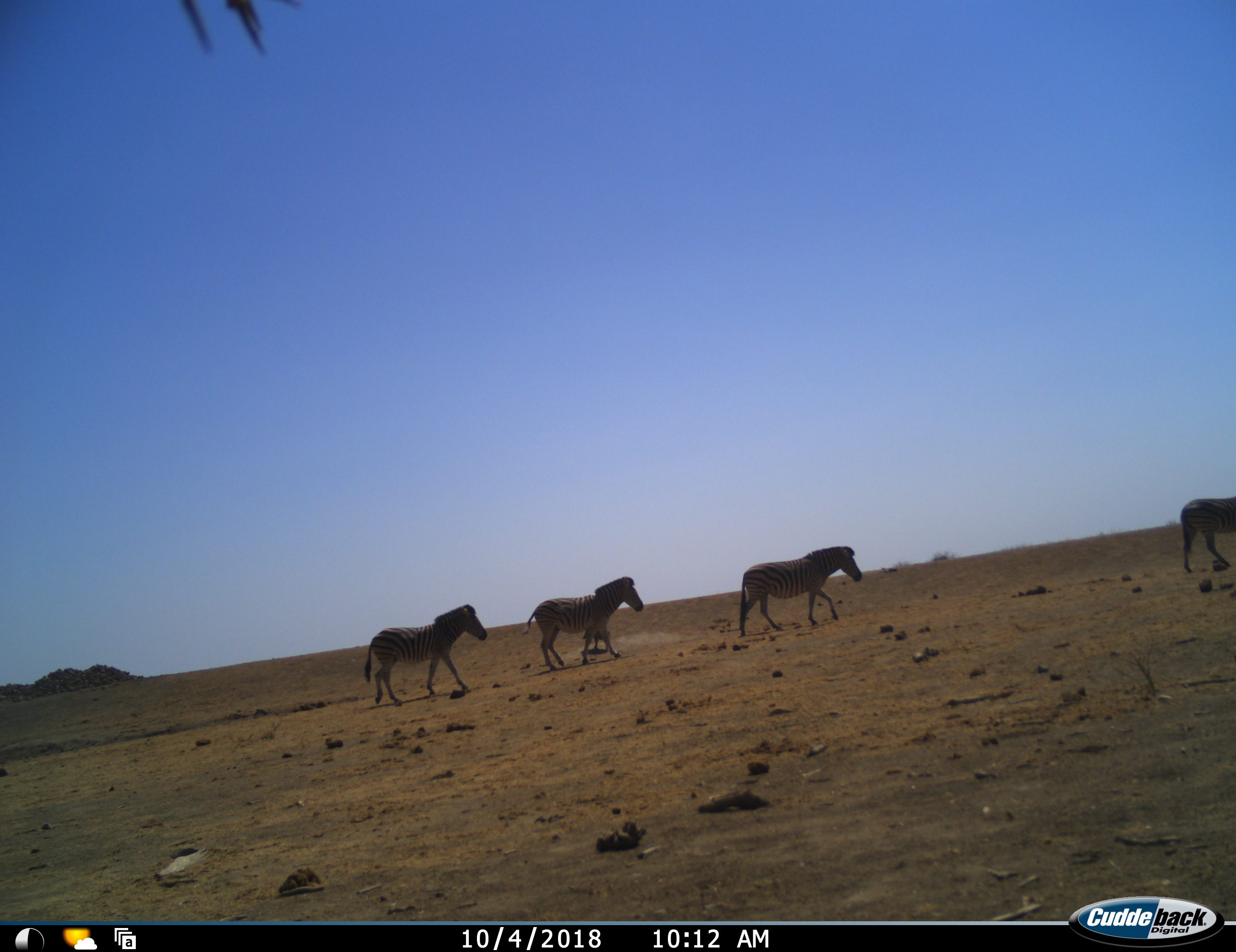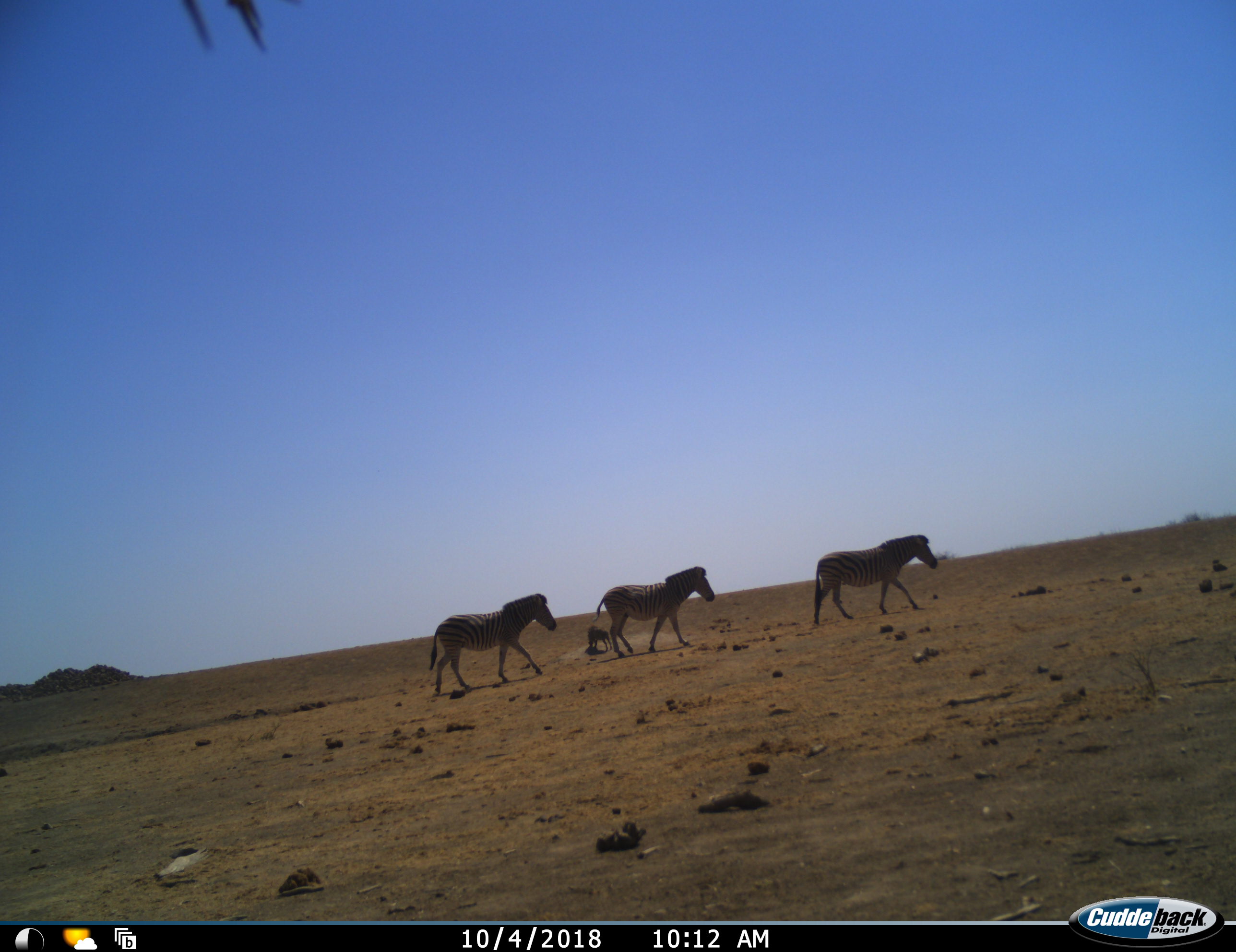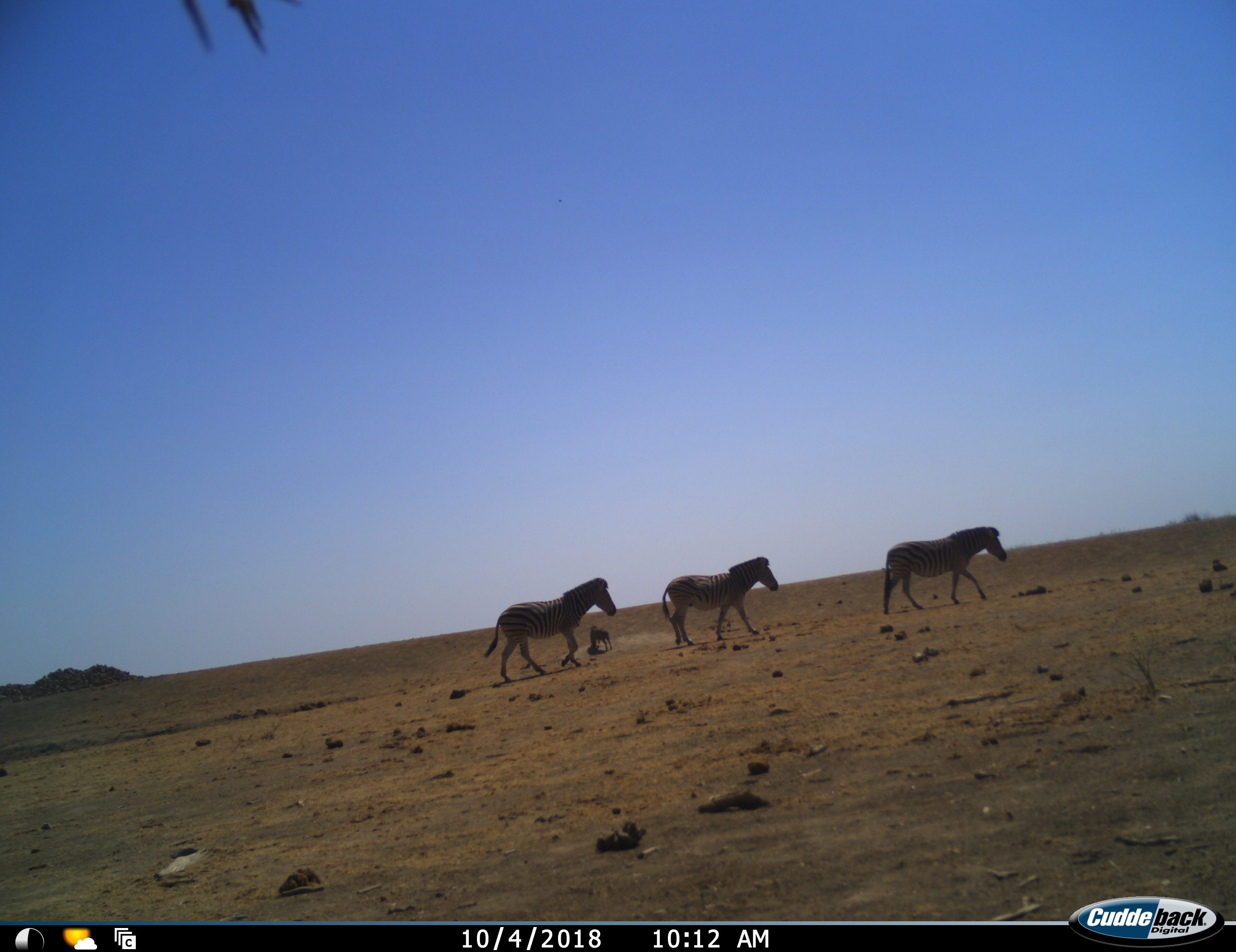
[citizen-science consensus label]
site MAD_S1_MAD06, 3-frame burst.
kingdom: Animalia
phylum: Chordata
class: Mammalia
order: Perissodactyla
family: Equidae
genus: Equus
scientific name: Equus quagga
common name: plains zebra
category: zebraplains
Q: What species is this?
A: Zebraplains (plains zebra) (Equus quagga).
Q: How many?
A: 4.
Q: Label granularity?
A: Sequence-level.